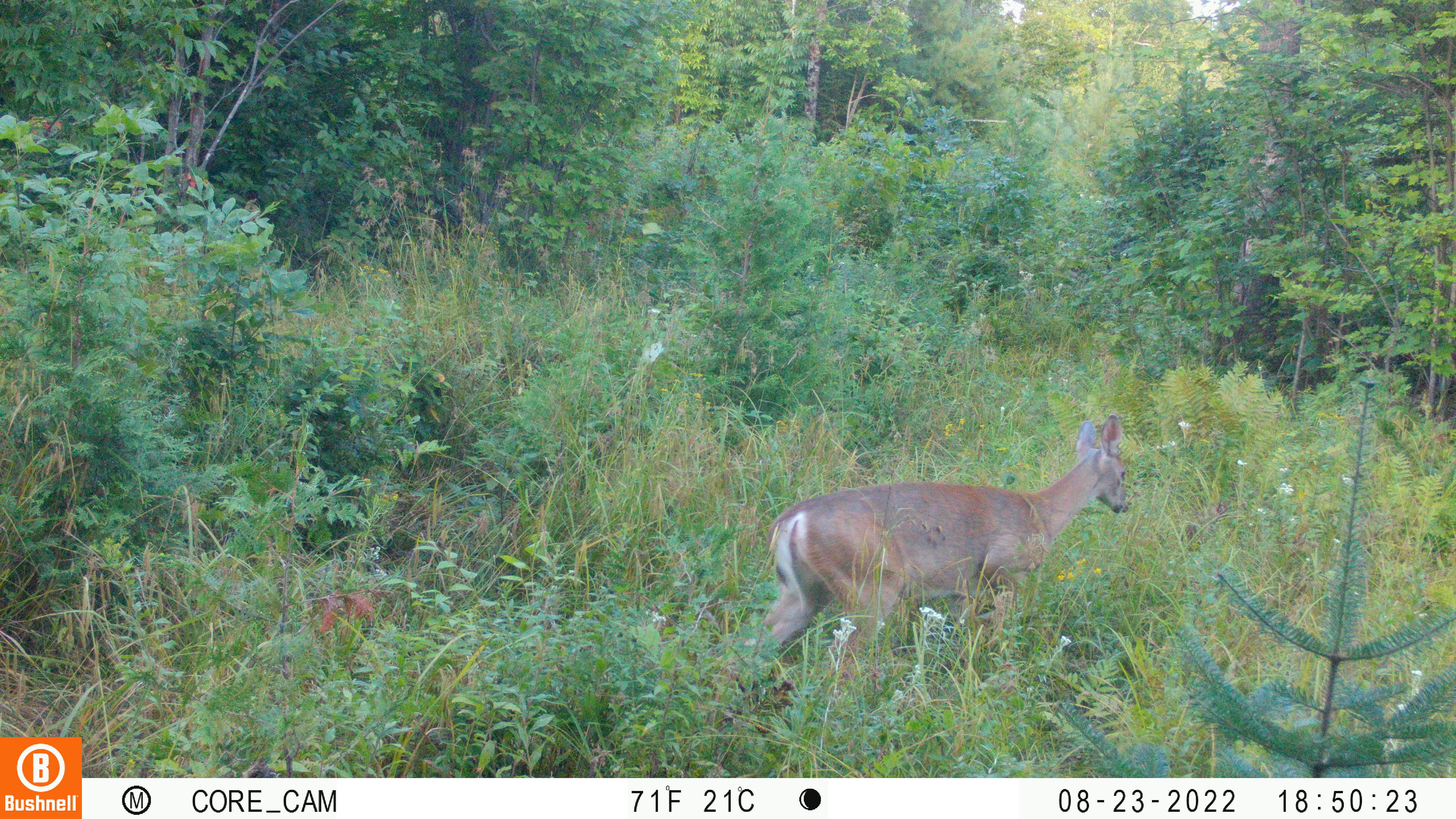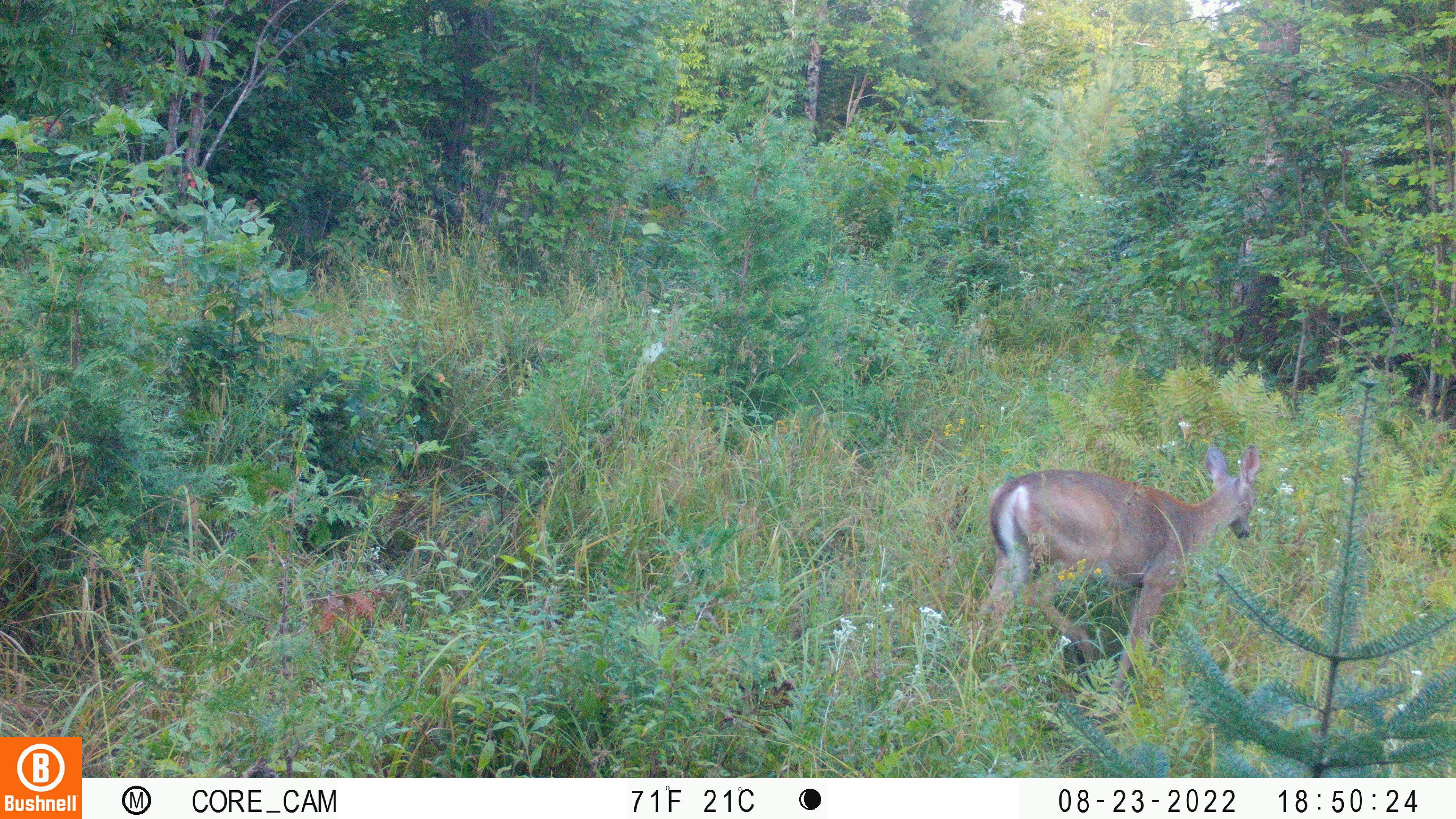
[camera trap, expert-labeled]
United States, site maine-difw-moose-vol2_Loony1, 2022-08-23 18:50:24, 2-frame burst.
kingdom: Animalia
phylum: Chordata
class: Mammalia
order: Artiodactyla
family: Cervidae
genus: Odocoileus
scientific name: Odocoileus virginianus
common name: white-tailed deer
White-tailed deer (Odocoileus virginianus).